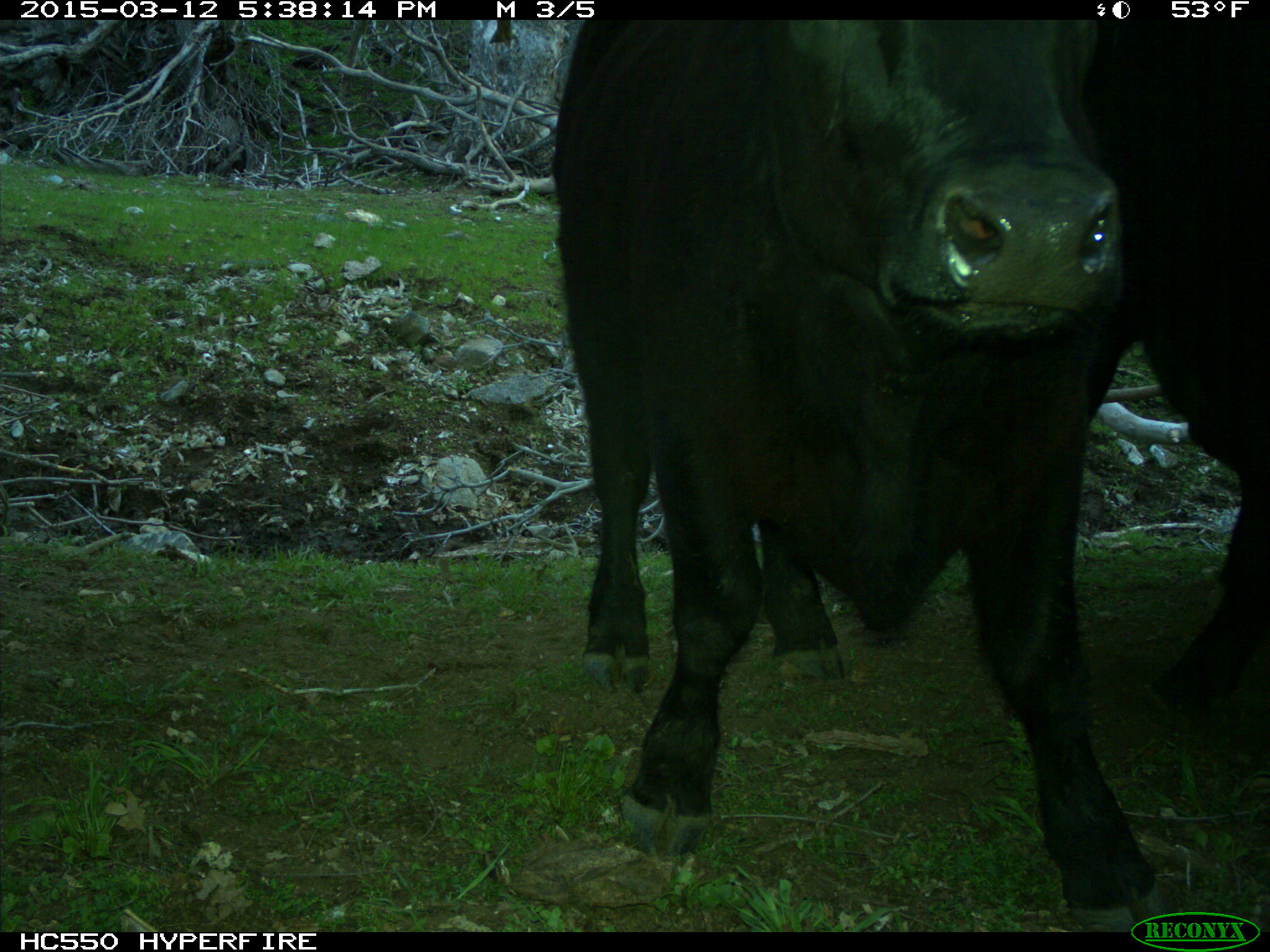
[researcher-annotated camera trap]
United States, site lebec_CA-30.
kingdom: Animalia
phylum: Chordata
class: Mammalia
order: Artiodactyla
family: Bovidae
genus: Bos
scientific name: Bos taurus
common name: domestic cow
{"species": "Bos taurus (domestic cow)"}